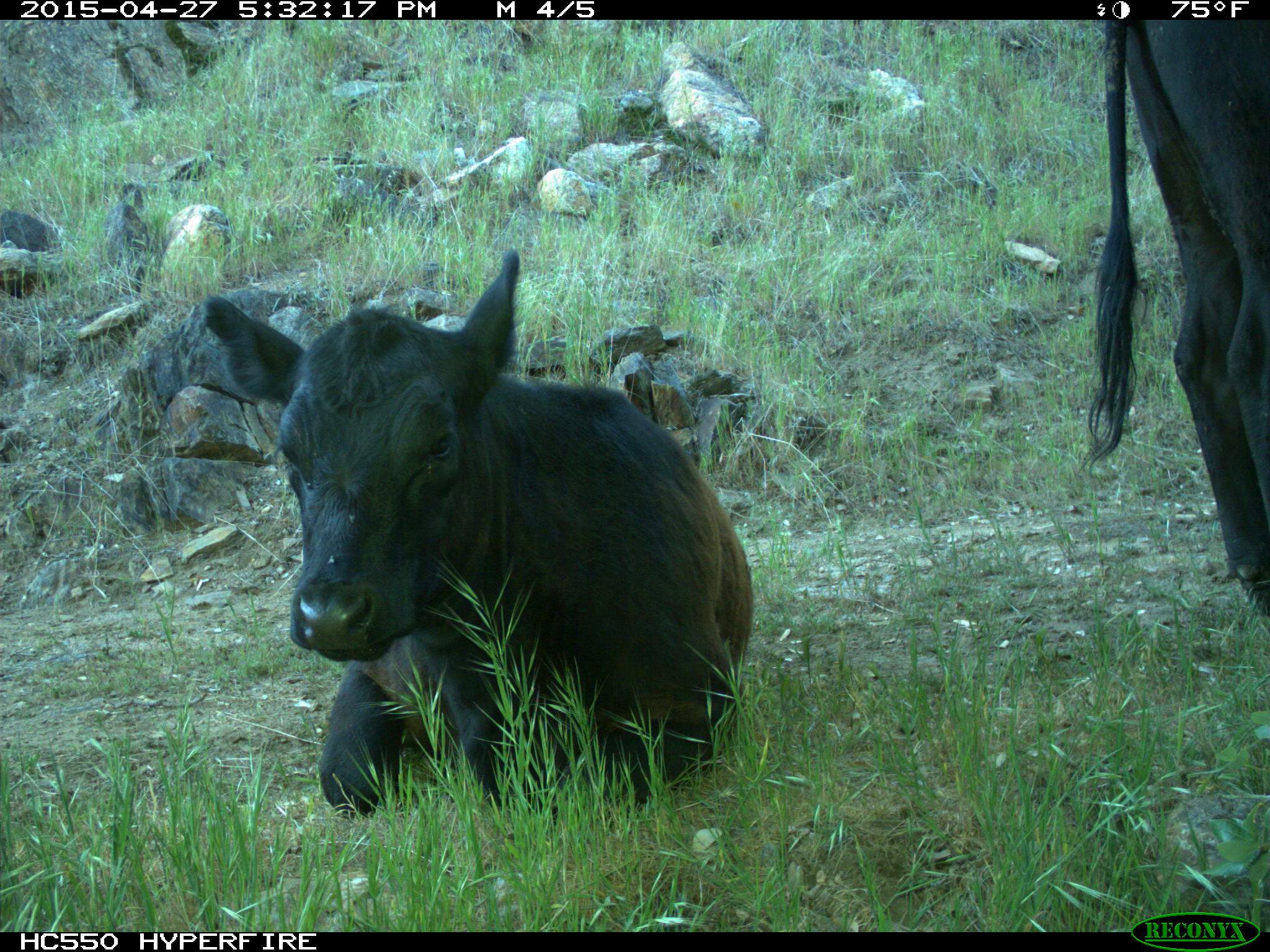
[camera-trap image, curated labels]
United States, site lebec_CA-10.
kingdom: Animalia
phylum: Chordata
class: Mammalia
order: Artiodactyla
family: Bovidae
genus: Bos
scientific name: Bos taurus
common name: domestic cow